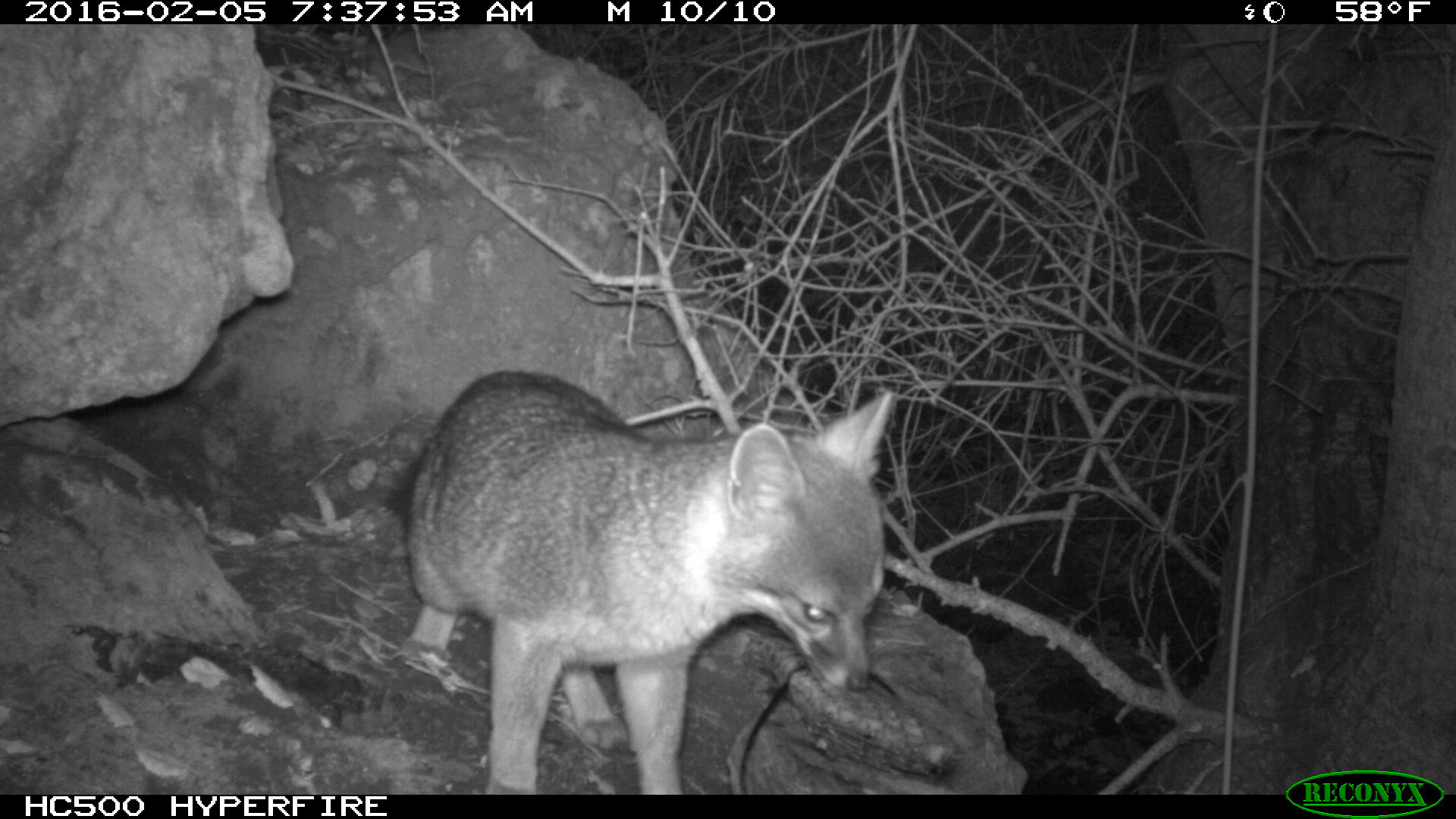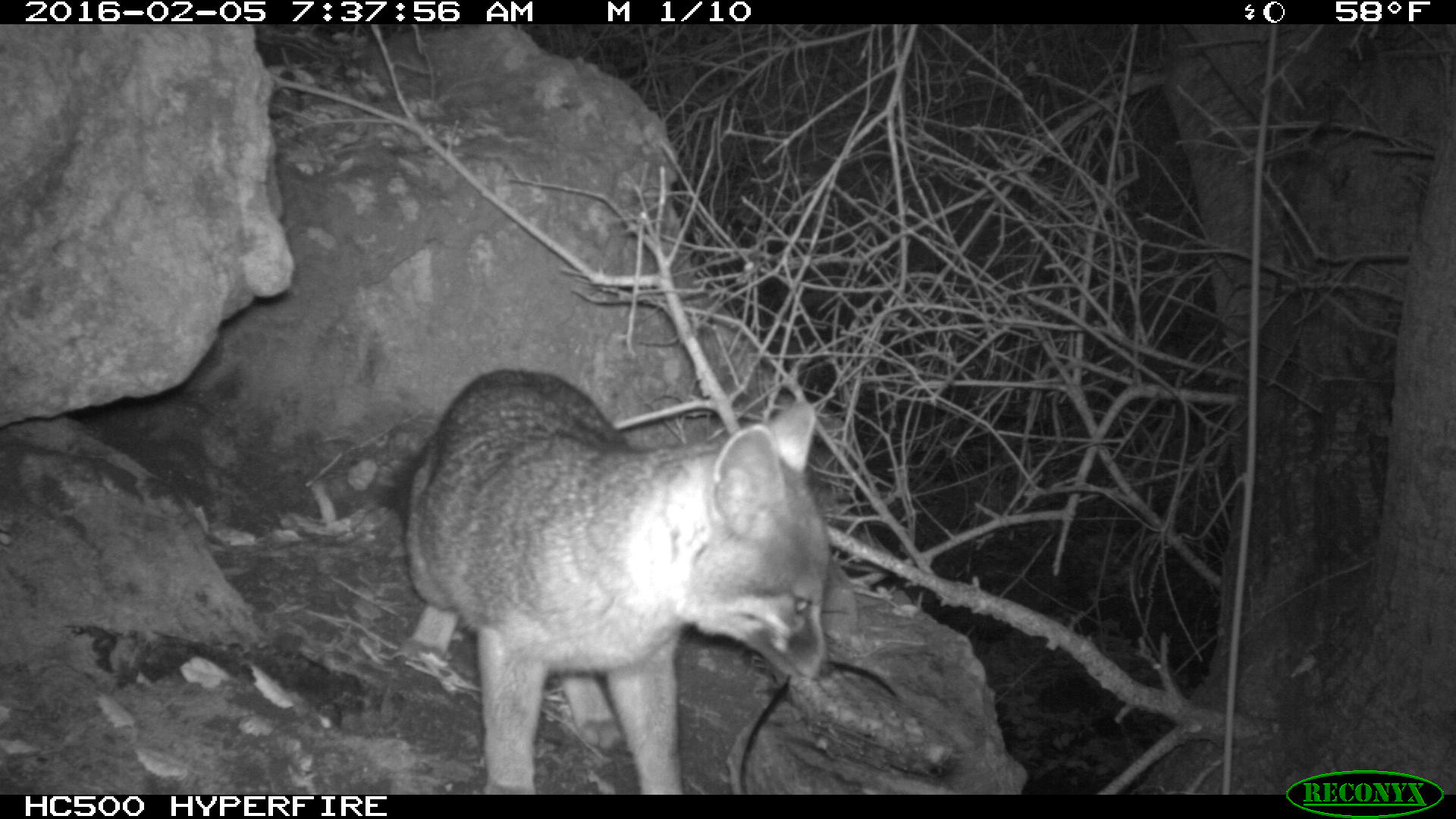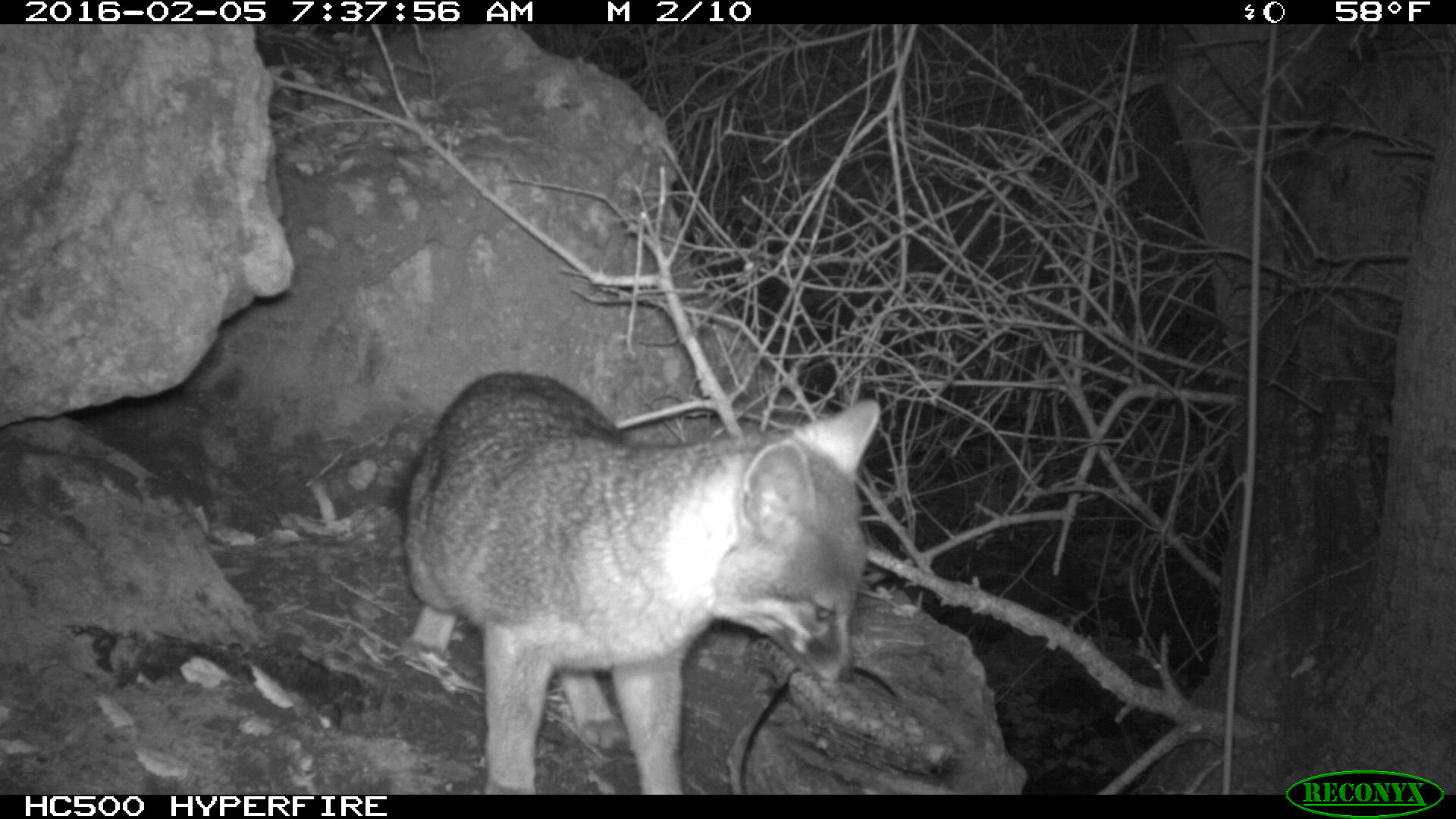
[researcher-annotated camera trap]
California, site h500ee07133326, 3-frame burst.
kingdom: Animalia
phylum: Chordata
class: Mammalia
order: Carnivora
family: Canidae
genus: Urocyon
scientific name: Urocyon littoralis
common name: island fox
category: fox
Fox (island fox) (Urocyon littoralis).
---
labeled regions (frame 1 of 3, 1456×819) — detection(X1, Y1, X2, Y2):
fox: detection(391, 372, 893, 794)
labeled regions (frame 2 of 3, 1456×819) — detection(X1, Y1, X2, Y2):
fox: detection(375, 369, 833, 795)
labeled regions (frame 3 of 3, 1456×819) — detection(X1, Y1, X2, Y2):
fox: detection(391, 370, 881, 794)